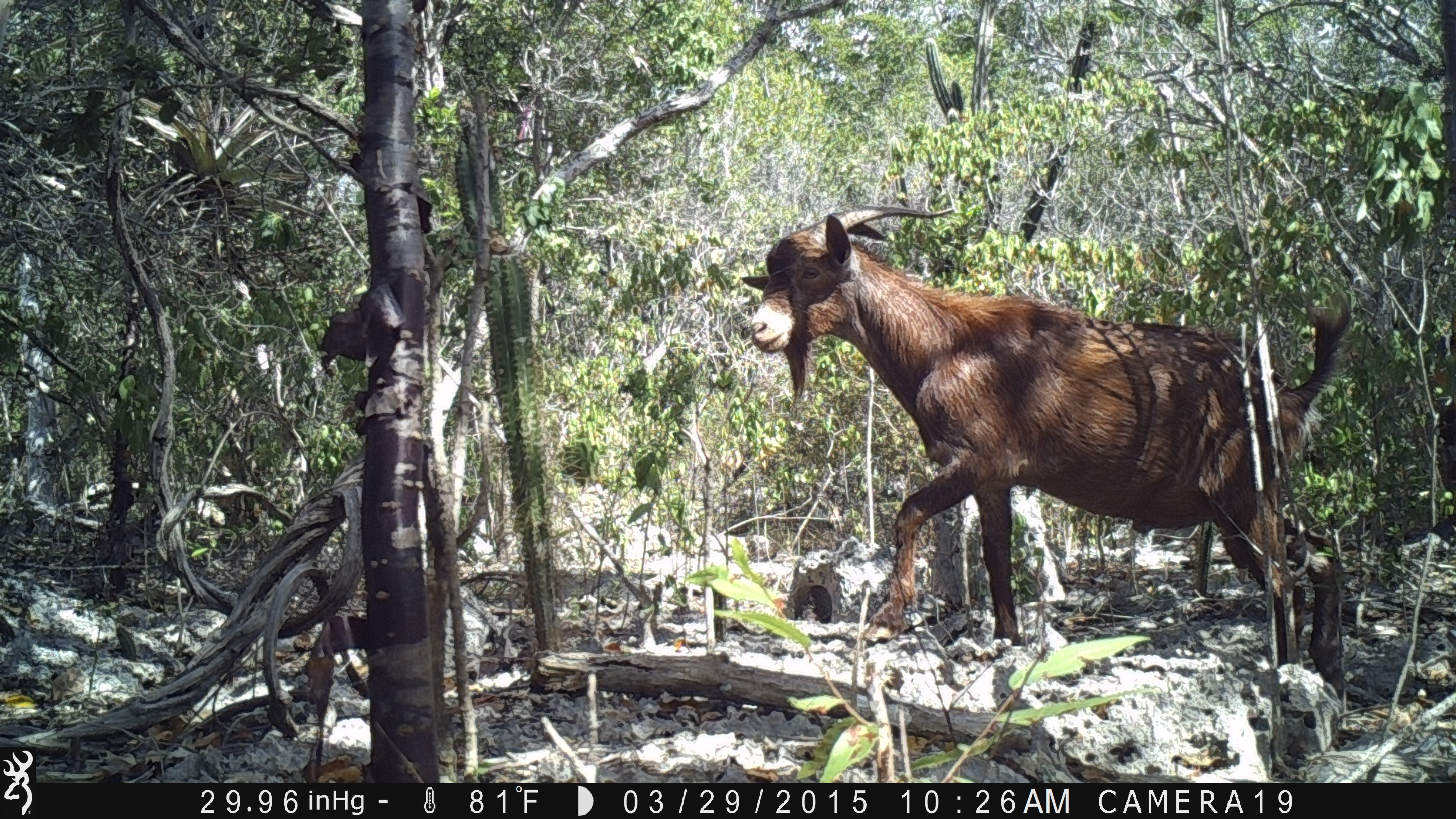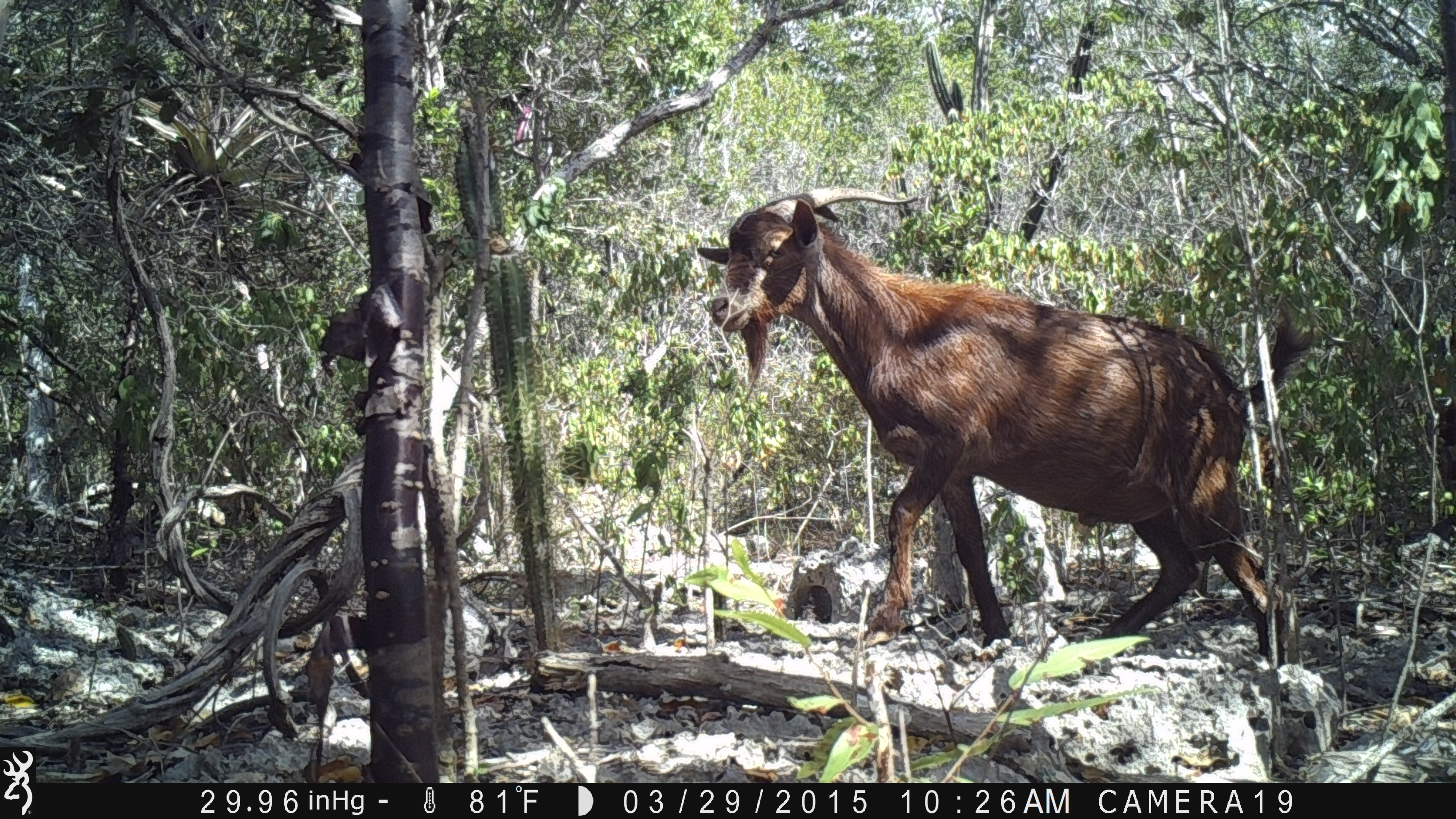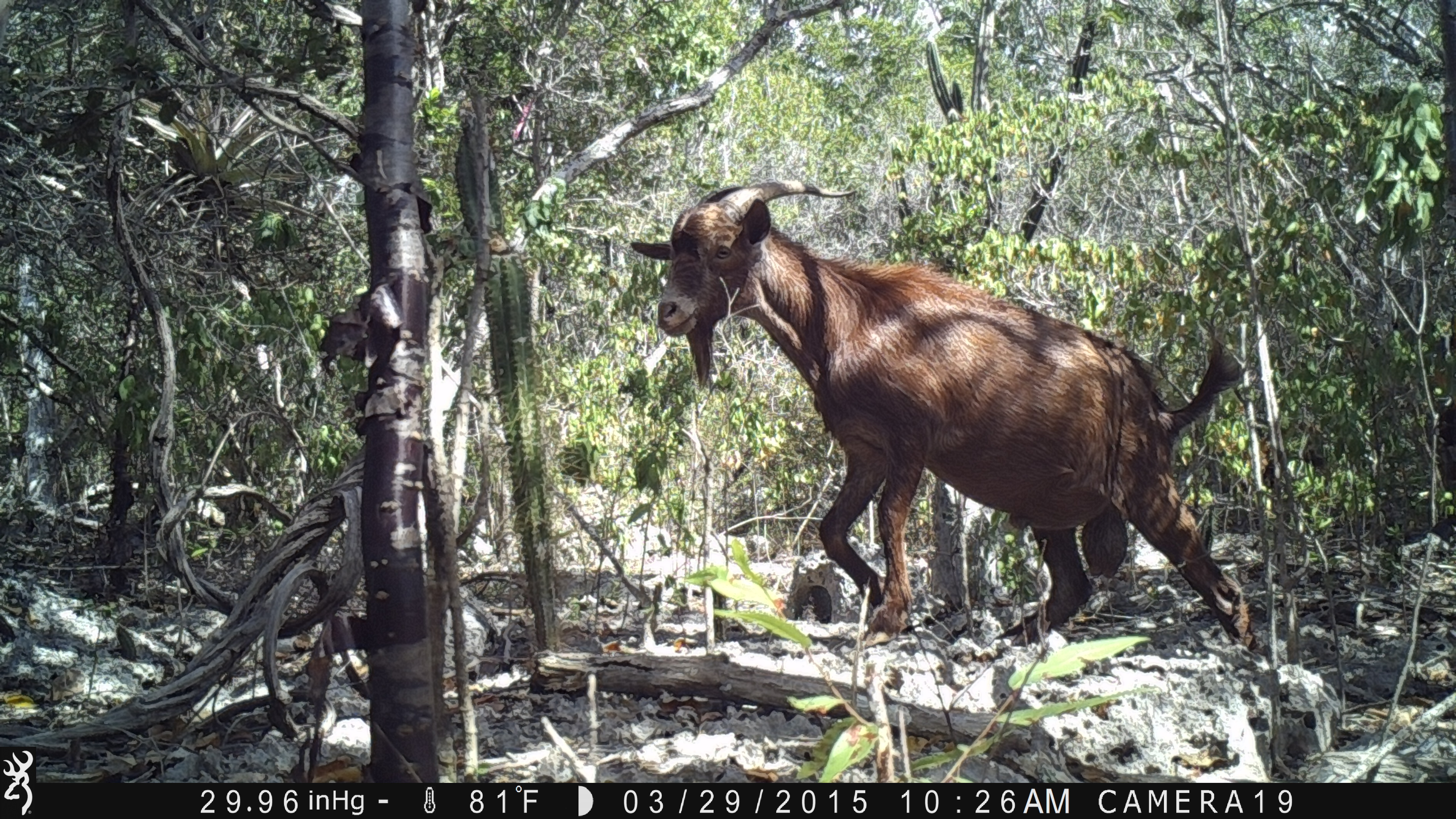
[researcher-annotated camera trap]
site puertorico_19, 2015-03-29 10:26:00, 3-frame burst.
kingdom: Animalia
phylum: Chordata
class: Mammalia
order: Artiodactyla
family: Bovidae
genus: Capra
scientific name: Capra hircus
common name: goat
Goat (Capra hircus).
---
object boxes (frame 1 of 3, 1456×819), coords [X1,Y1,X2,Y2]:
goat: [721,200,1352,658]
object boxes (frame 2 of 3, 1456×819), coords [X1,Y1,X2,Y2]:
goat: [673,185,1319,664]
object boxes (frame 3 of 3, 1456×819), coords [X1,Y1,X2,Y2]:
goat: [616,181,1253,663]